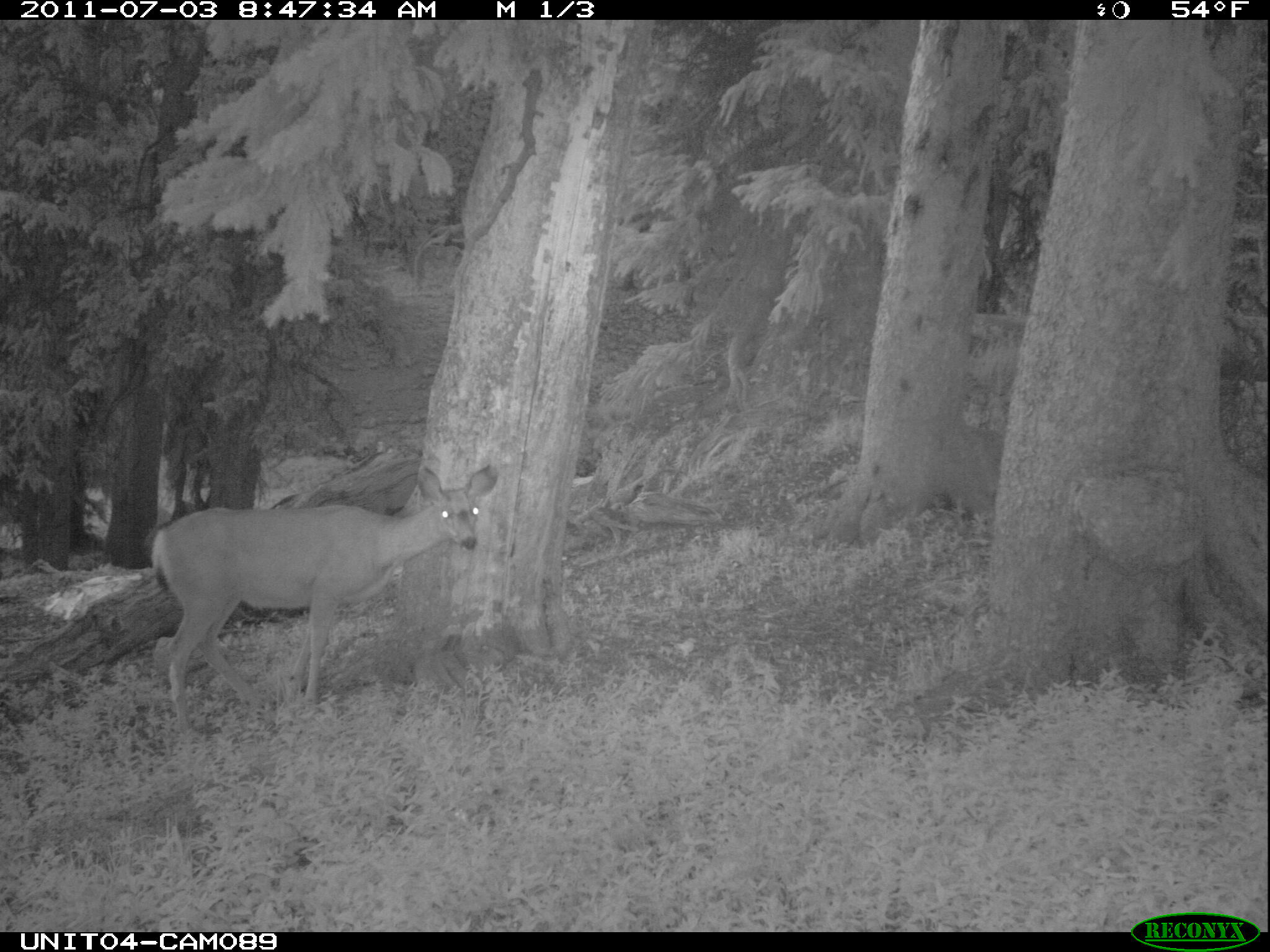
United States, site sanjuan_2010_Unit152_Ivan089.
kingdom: Animalia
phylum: Chordata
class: Mammalia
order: Artiodactyla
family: Cervidae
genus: Odocoileus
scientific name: Odocoileus hemionus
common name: mule deer